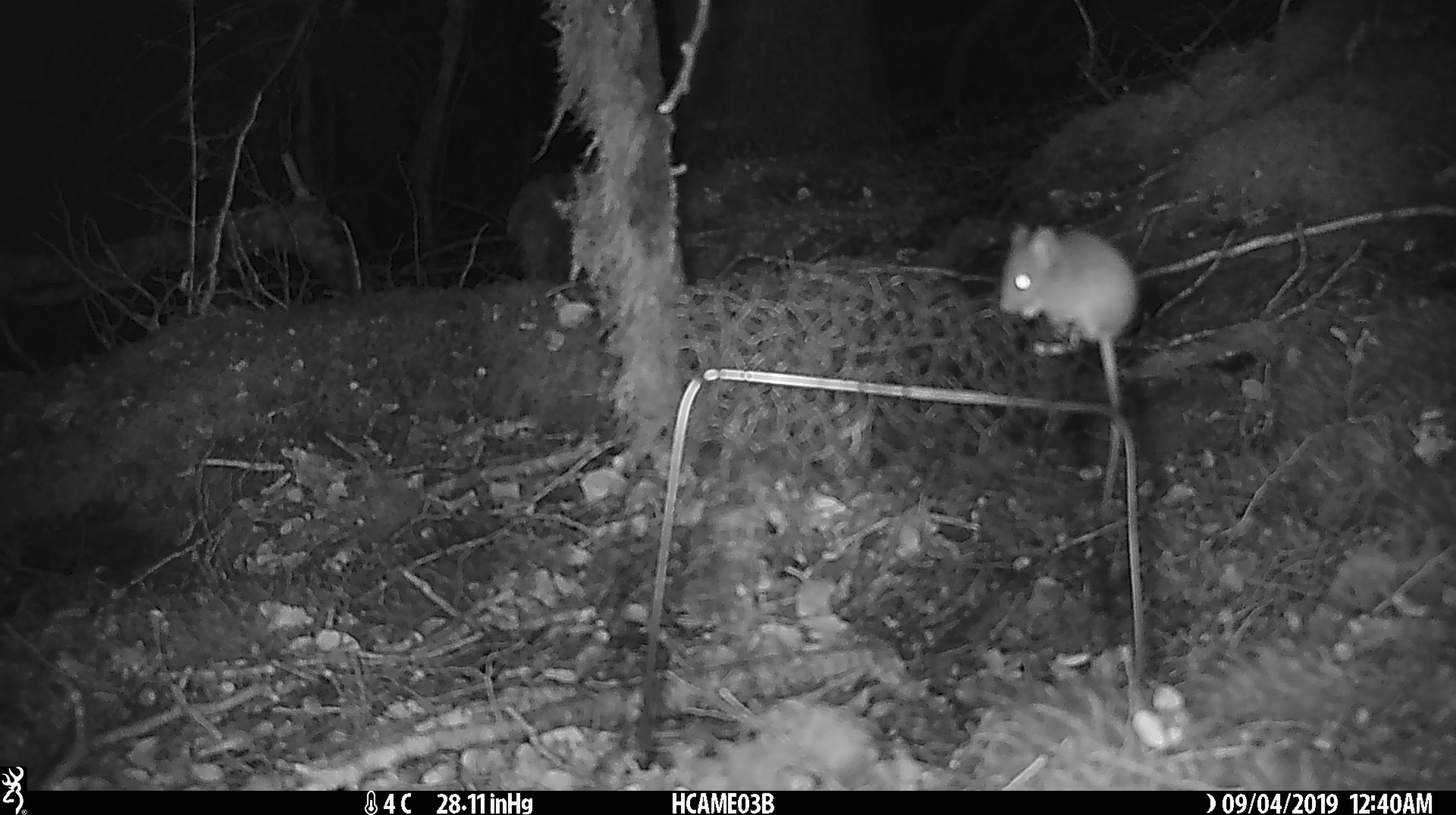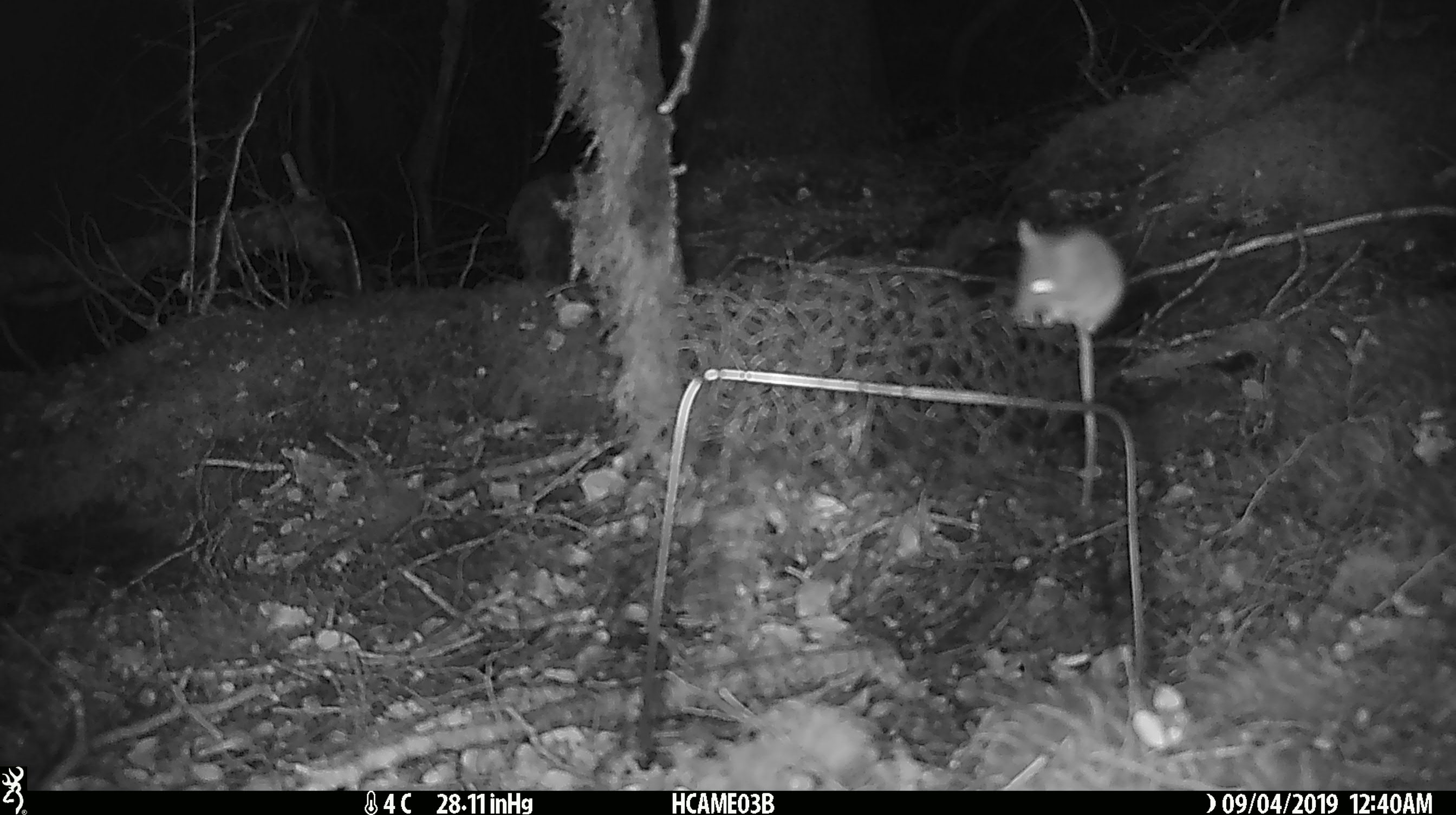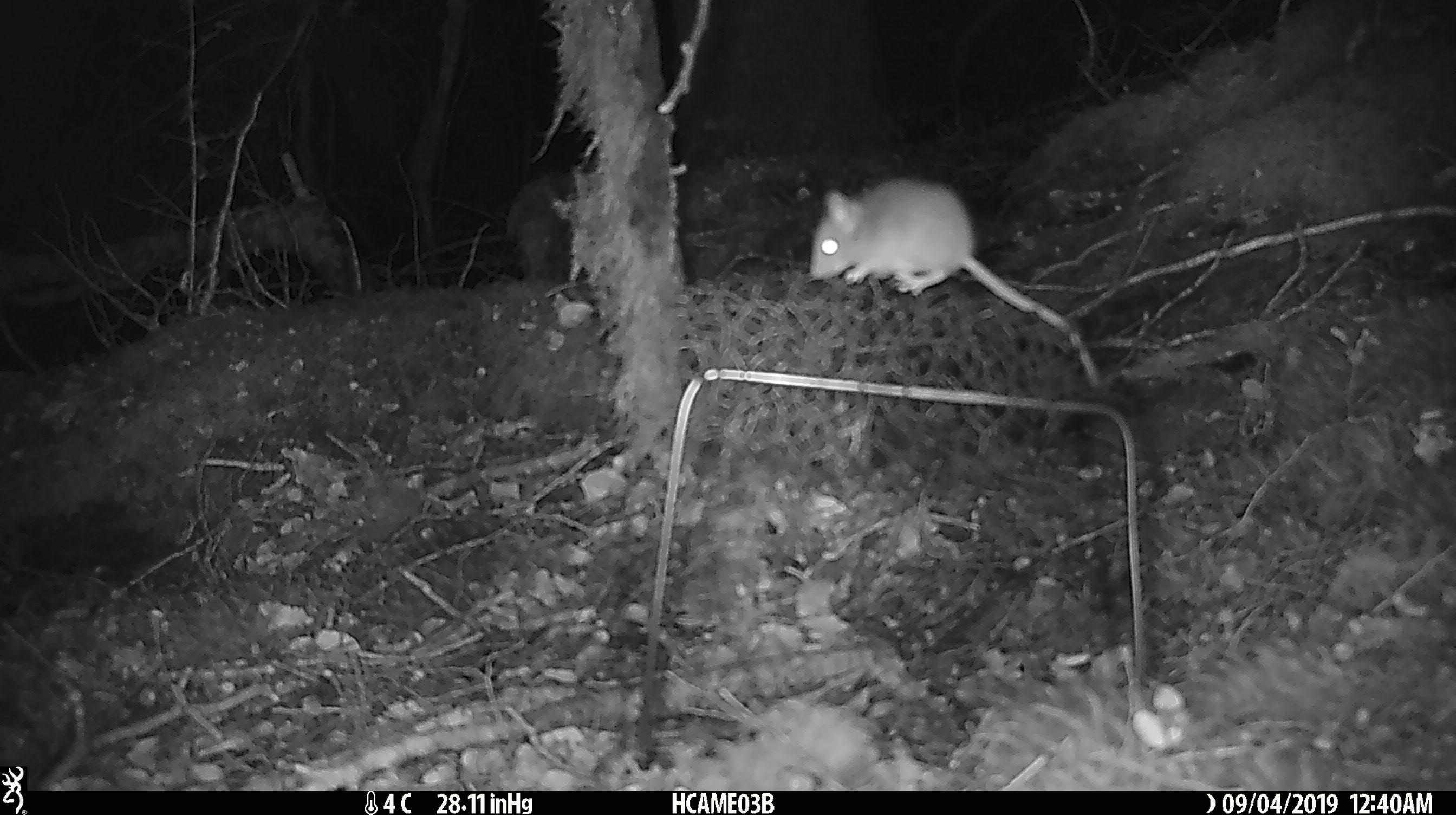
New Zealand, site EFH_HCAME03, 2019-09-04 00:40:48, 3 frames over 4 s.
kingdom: Animalia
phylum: Chordata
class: Mammalia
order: Rodentia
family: Muridae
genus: Mus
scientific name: Mus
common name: mouse